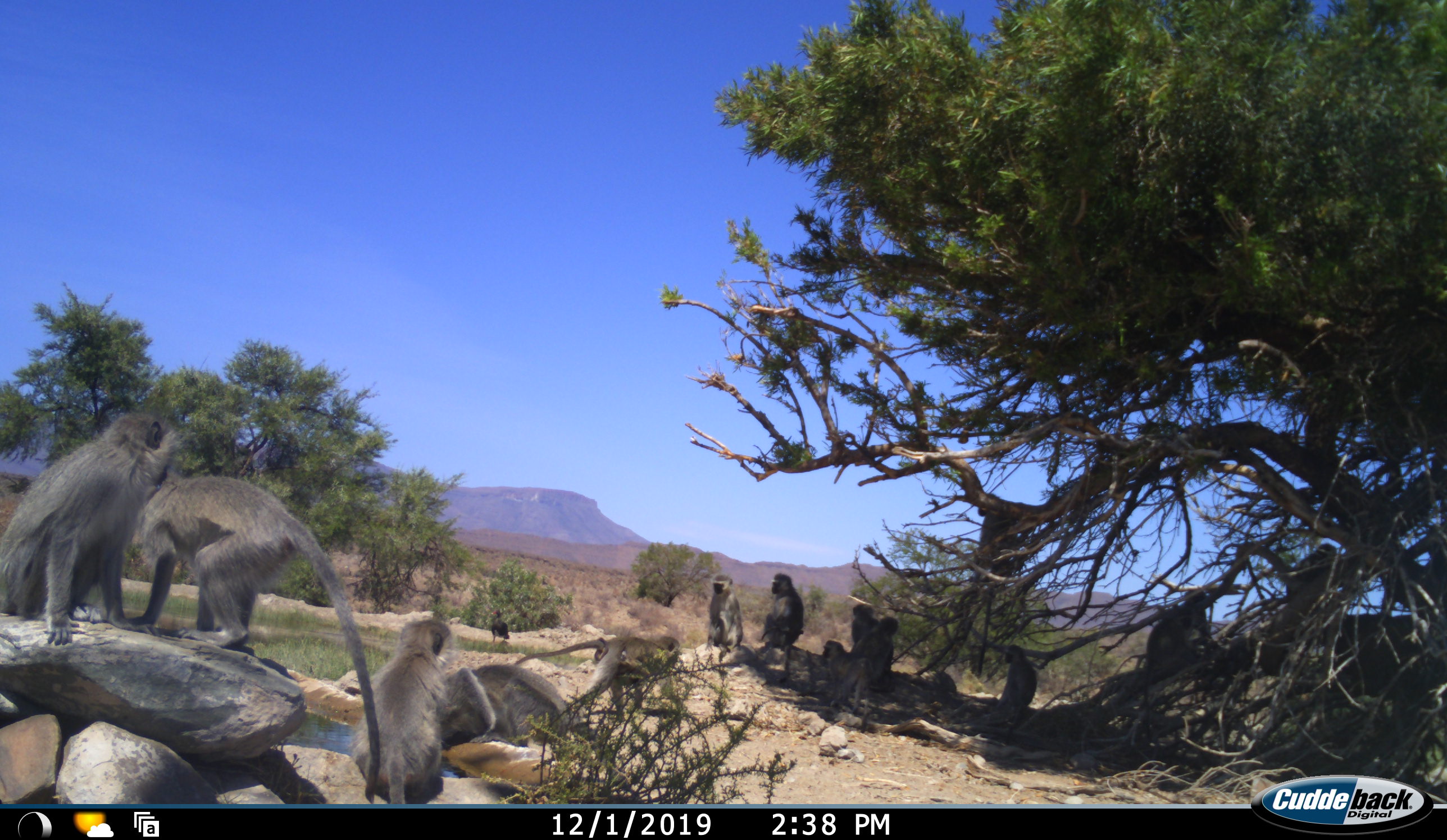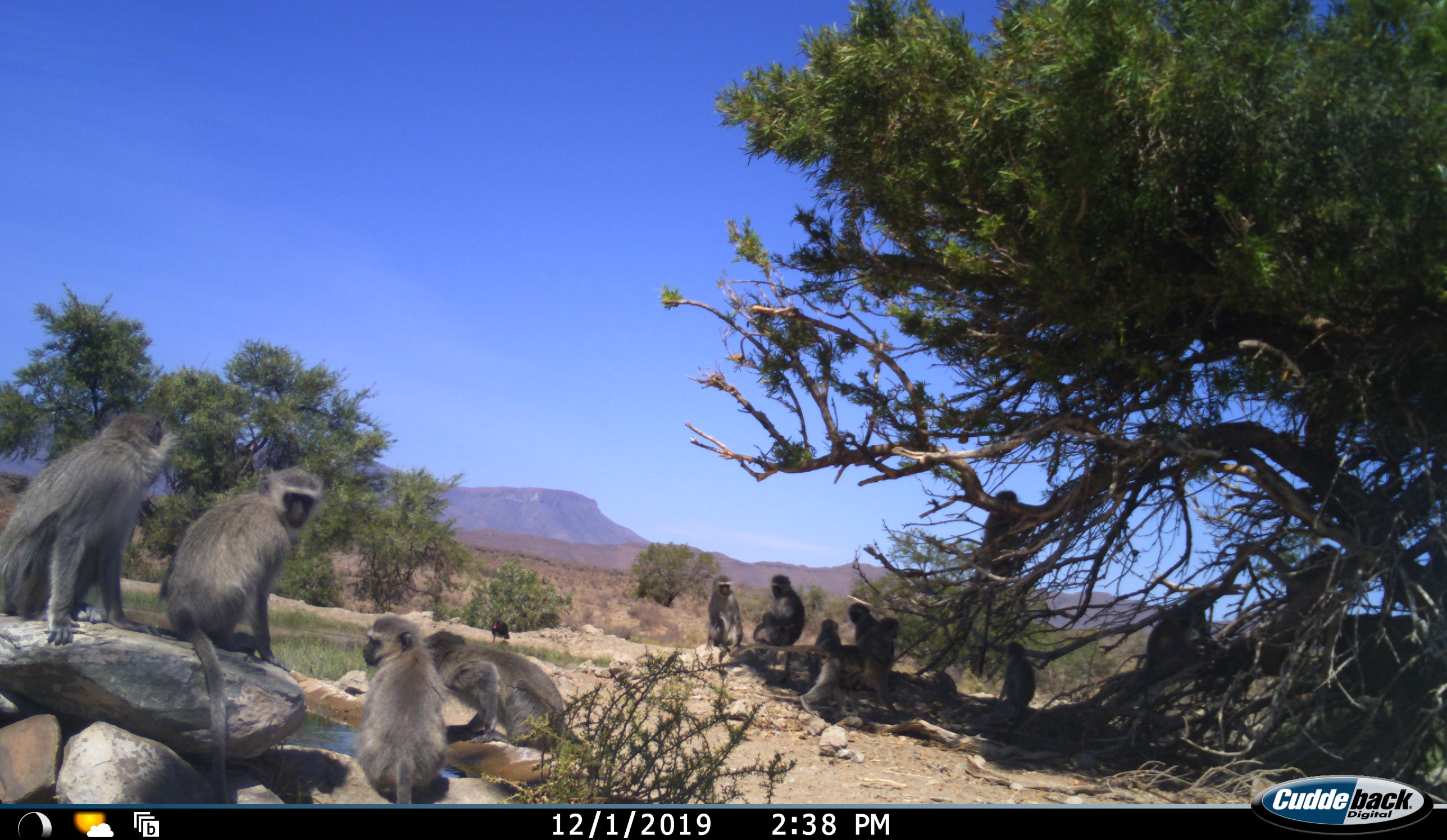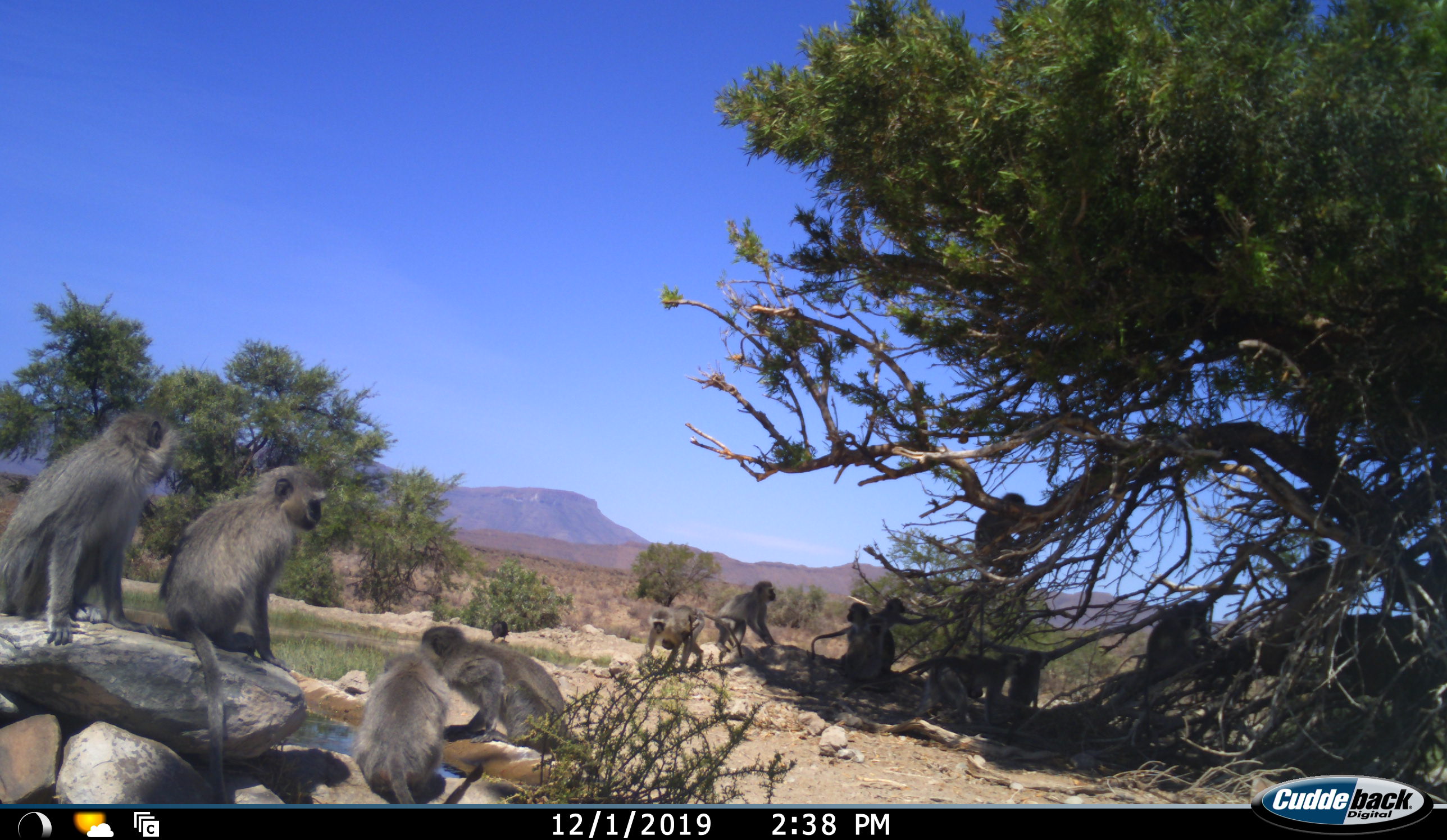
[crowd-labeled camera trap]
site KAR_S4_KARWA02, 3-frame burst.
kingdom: Animalia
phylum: Chordata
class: Mammalia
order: Primates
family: Cercopithecidae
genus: Chlorocebus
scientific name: Chlorocebus pygerythrus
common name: vervet monkey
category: monkeyvervet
Monkeyvervet (vervet monkey) (Chlorocebus pygerythrus), count 11-50. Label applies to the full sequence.